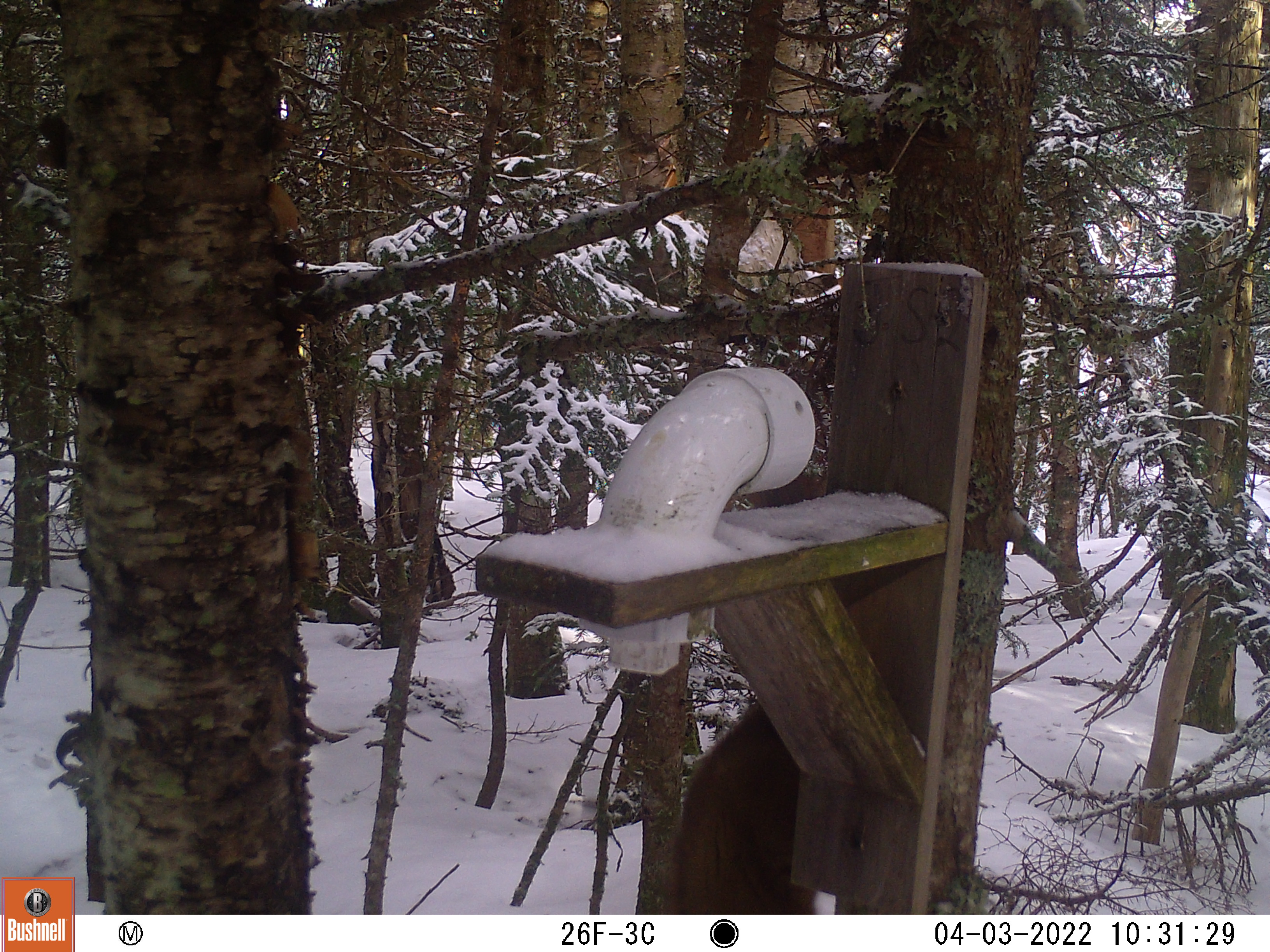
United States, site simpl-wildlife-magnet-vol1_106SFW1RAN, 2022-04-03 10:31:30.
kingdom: Animalia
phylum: Chordata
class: Mammalia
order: Carnivora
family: Mustelidae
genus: Martes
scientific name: Martes americana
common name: american marten